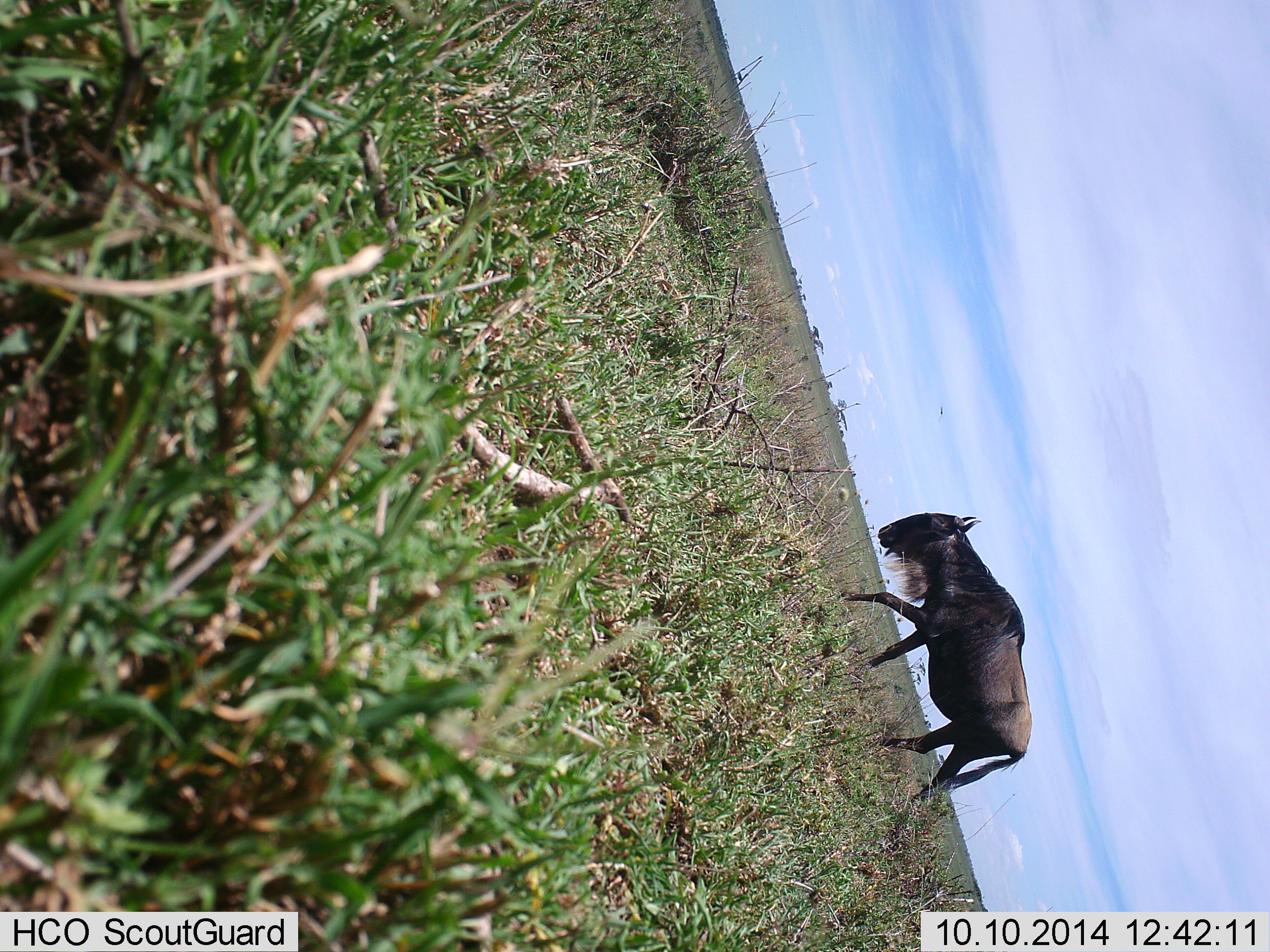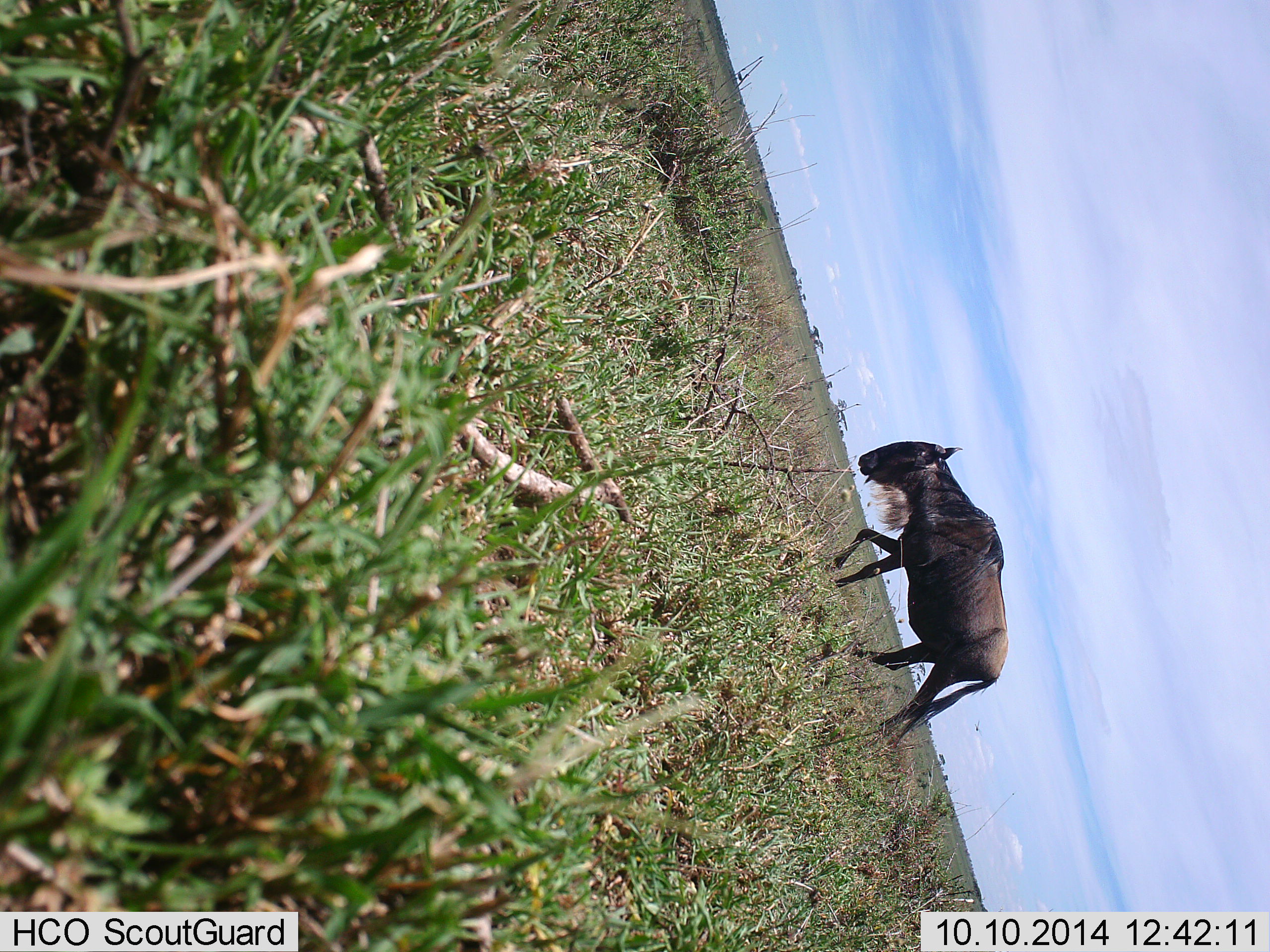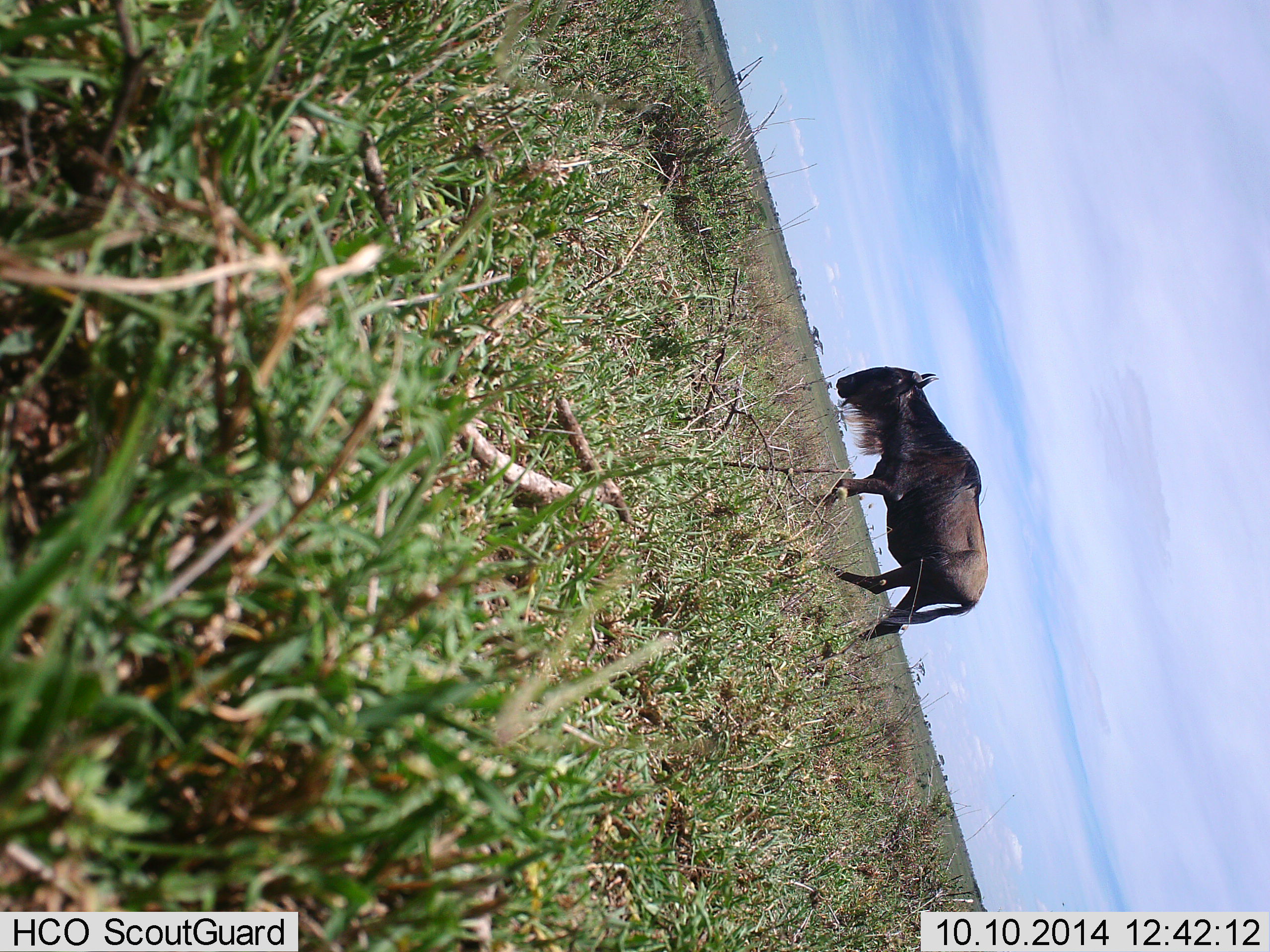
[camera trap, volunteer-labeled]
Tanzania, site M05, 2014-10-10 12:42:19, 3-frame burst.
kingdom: Animalia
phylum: Chordata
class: Mammalia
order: Artiodactyla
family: Bovidae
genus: Connochaetes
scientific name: Connochaetes taurinus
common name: blue wildebeest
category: wildebeest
Wildebeest (blue wildebeest) (Connochaetes taurinus), count 1. Behavior (volunteer vote fractions): standing 10%, resting 0%, moving 100%, interacting 0%. Young present (vote fraction): 0%. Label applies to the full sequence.